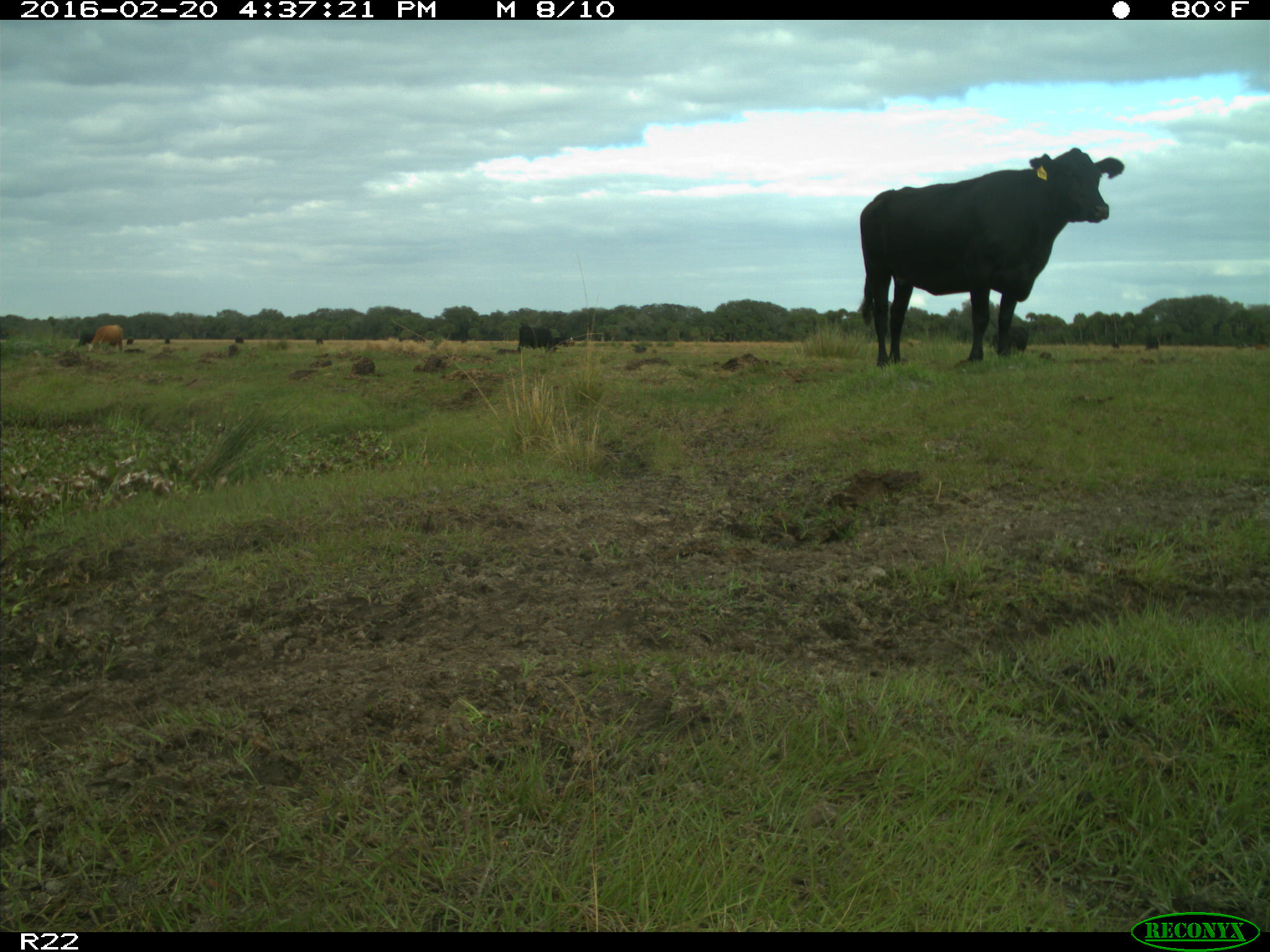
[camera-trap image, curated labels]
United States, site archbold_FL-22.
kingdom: Animalia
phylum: Chordata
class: Mammalia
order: Artiodactyla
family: Bovidae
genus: Bos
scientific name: Bos taurus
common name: domestic cow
Bos taurus (domestic cow).